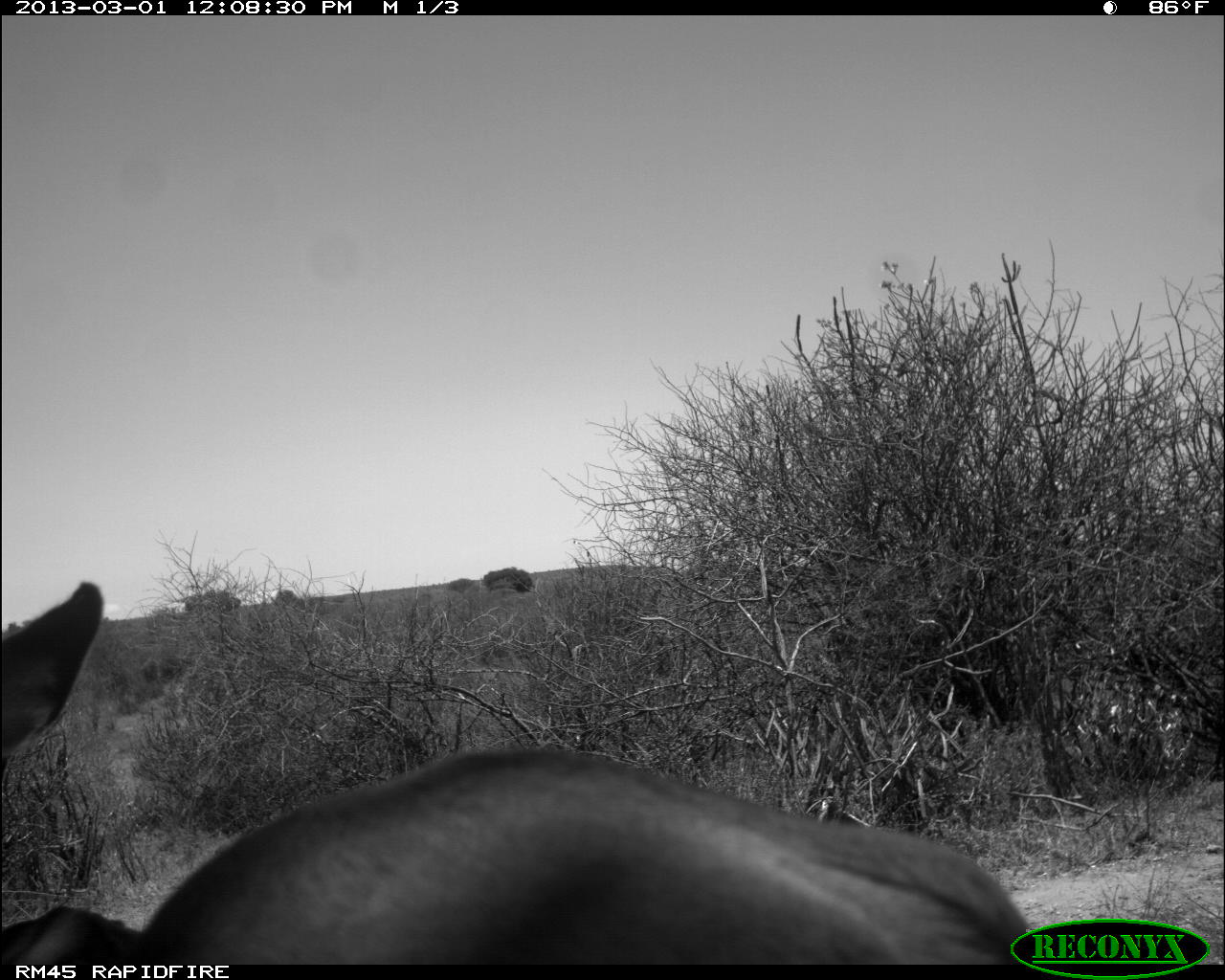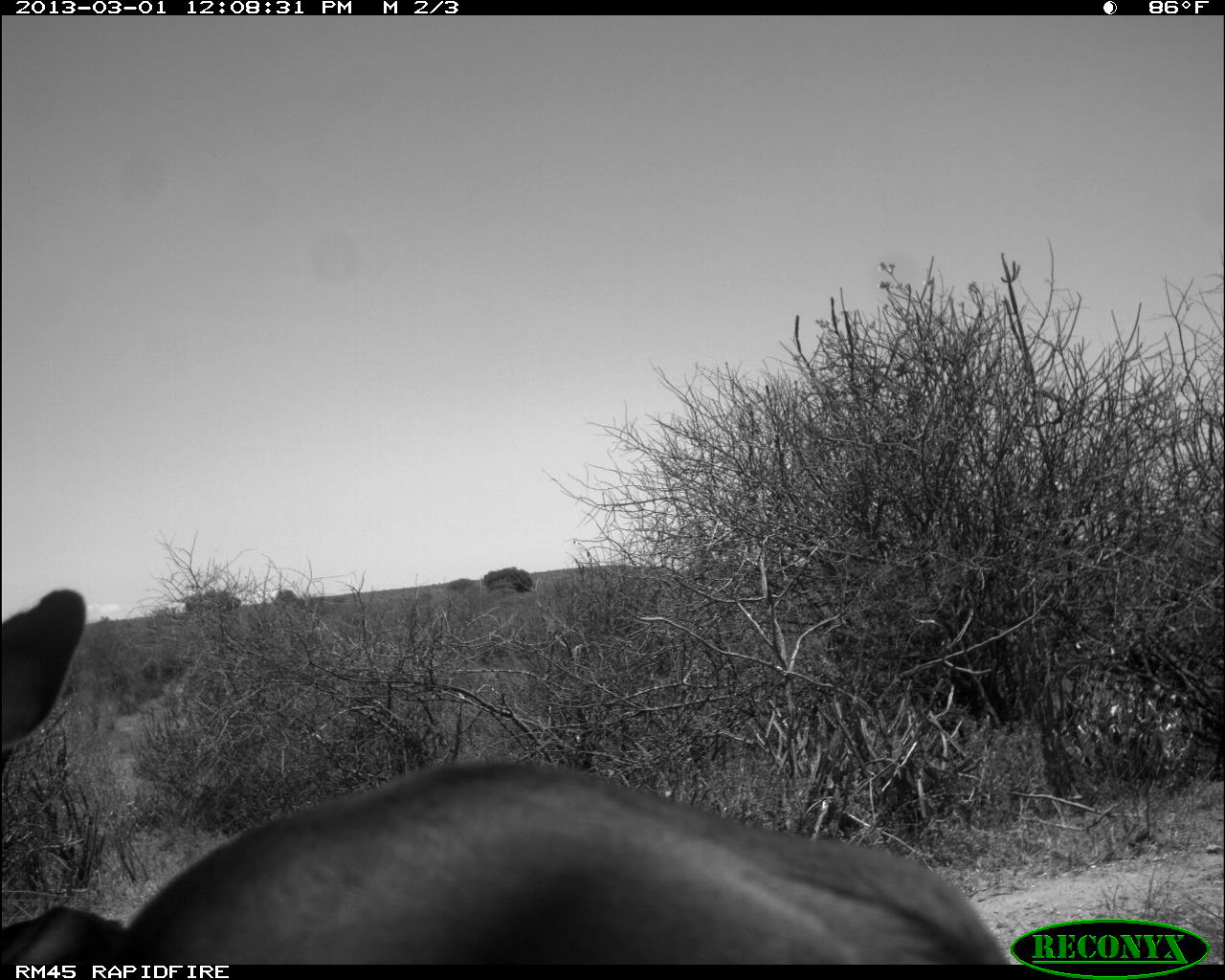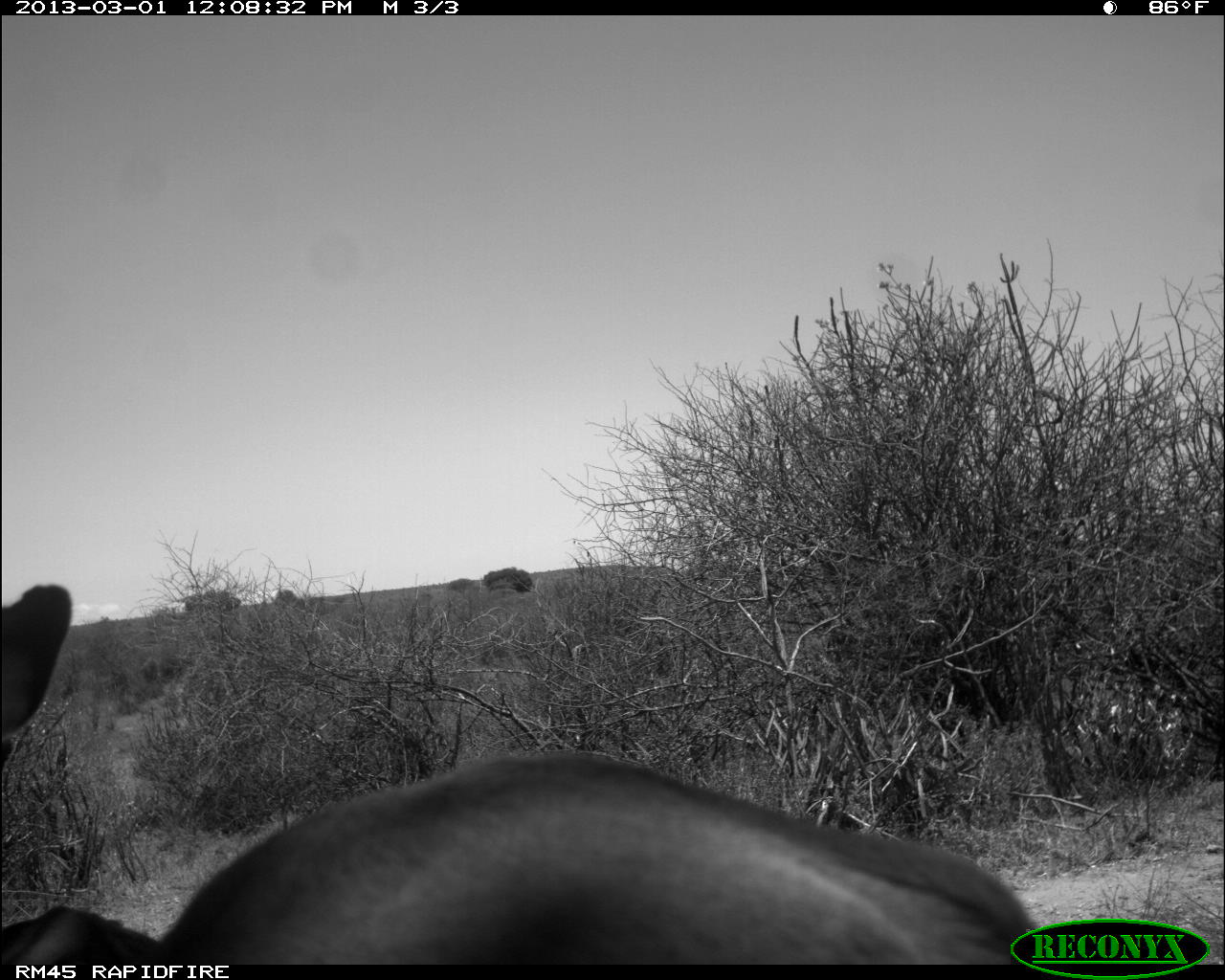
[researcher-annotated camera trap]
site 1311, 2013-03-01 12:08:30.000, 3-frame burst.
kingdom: Animalia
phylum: Chordata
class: Mammalia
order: Artiodactyla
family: Bovidae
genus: Aepyceros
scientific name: Aepyceros melampus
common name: impala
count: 2